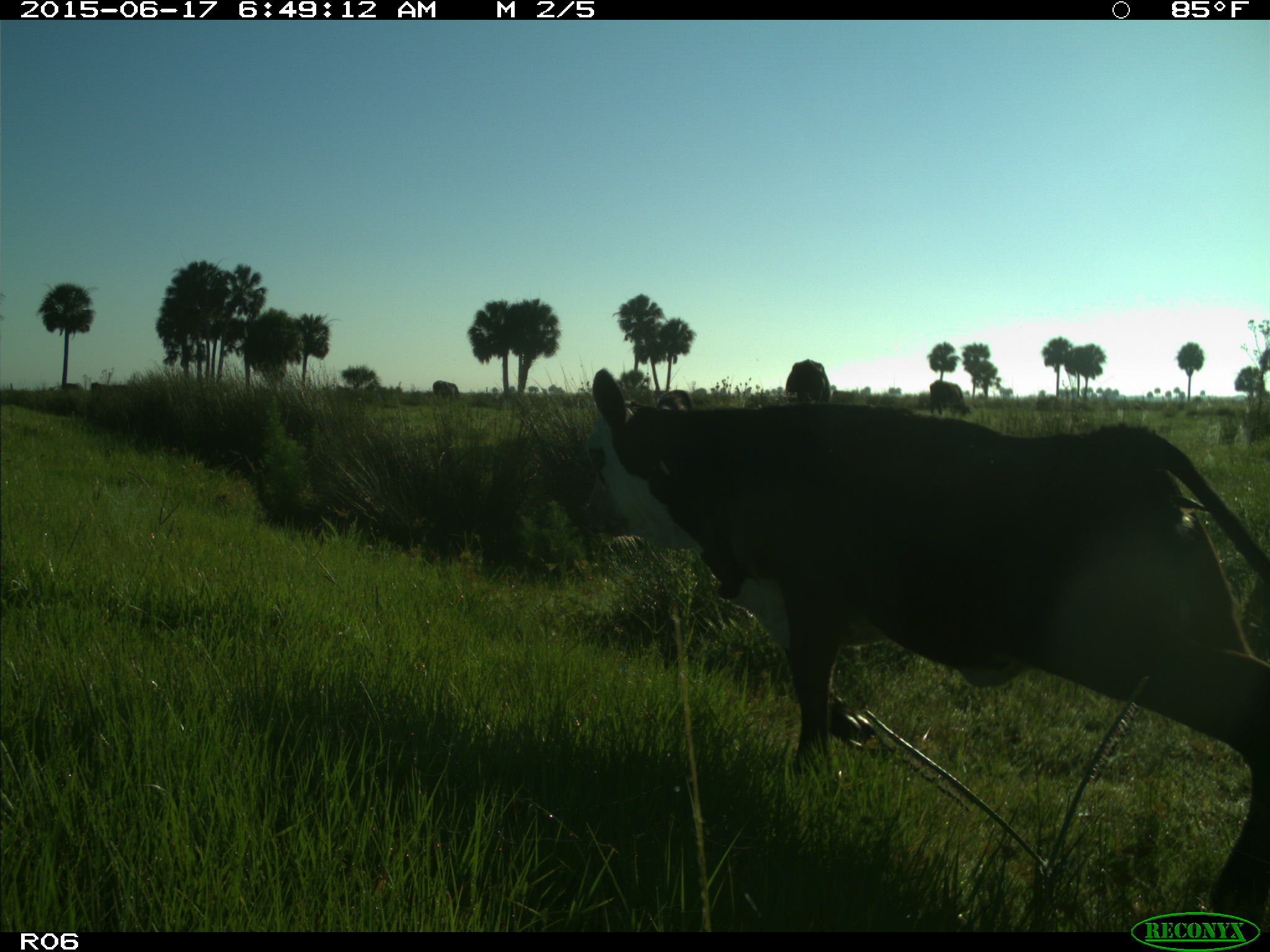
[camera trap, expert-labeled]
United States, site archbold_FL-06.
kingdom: Animalia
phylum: Chordata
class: Mammalia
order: Artiodactyla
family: Bovidae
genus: Bos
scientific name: Bos taurus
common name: domestic cow